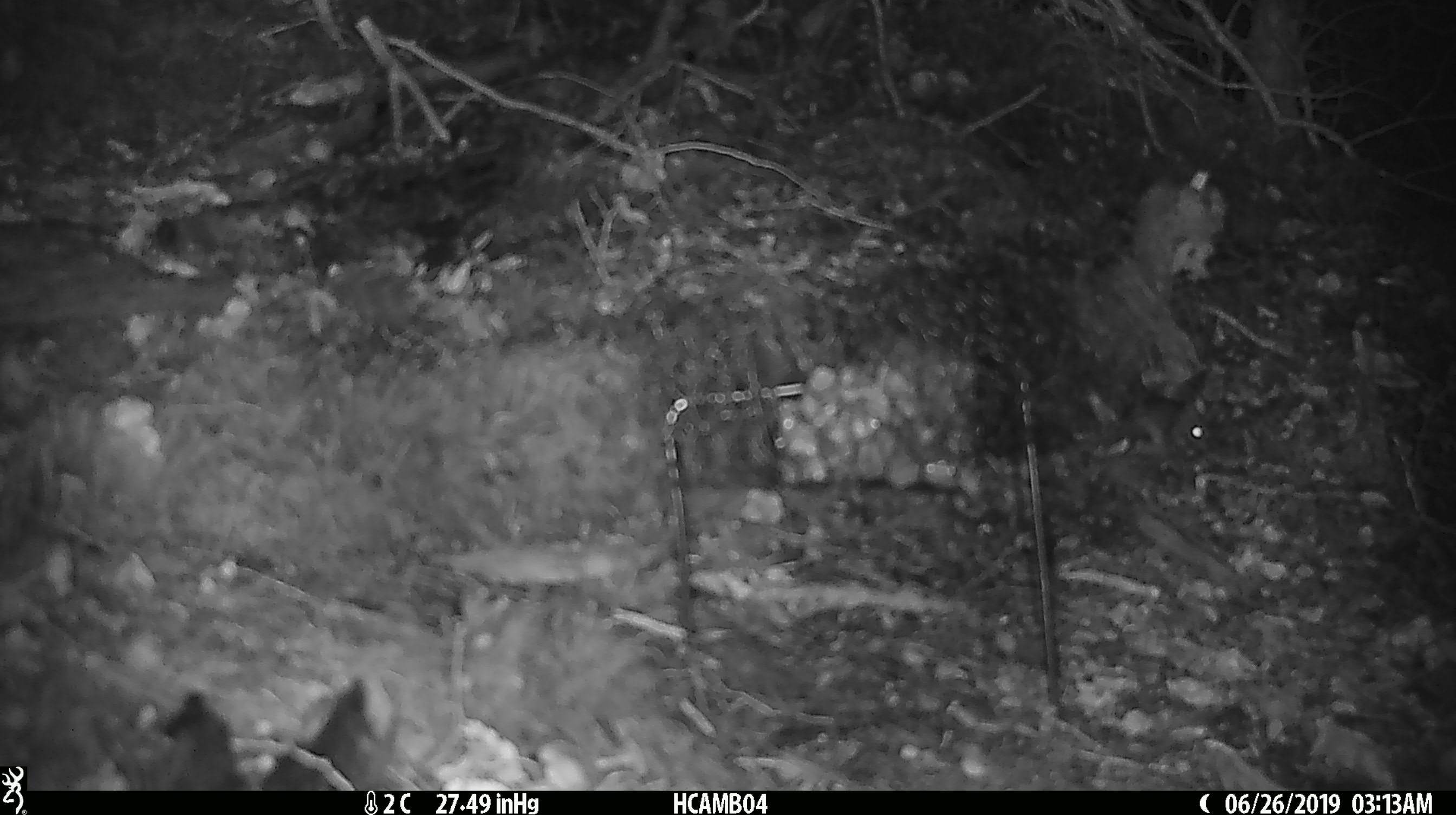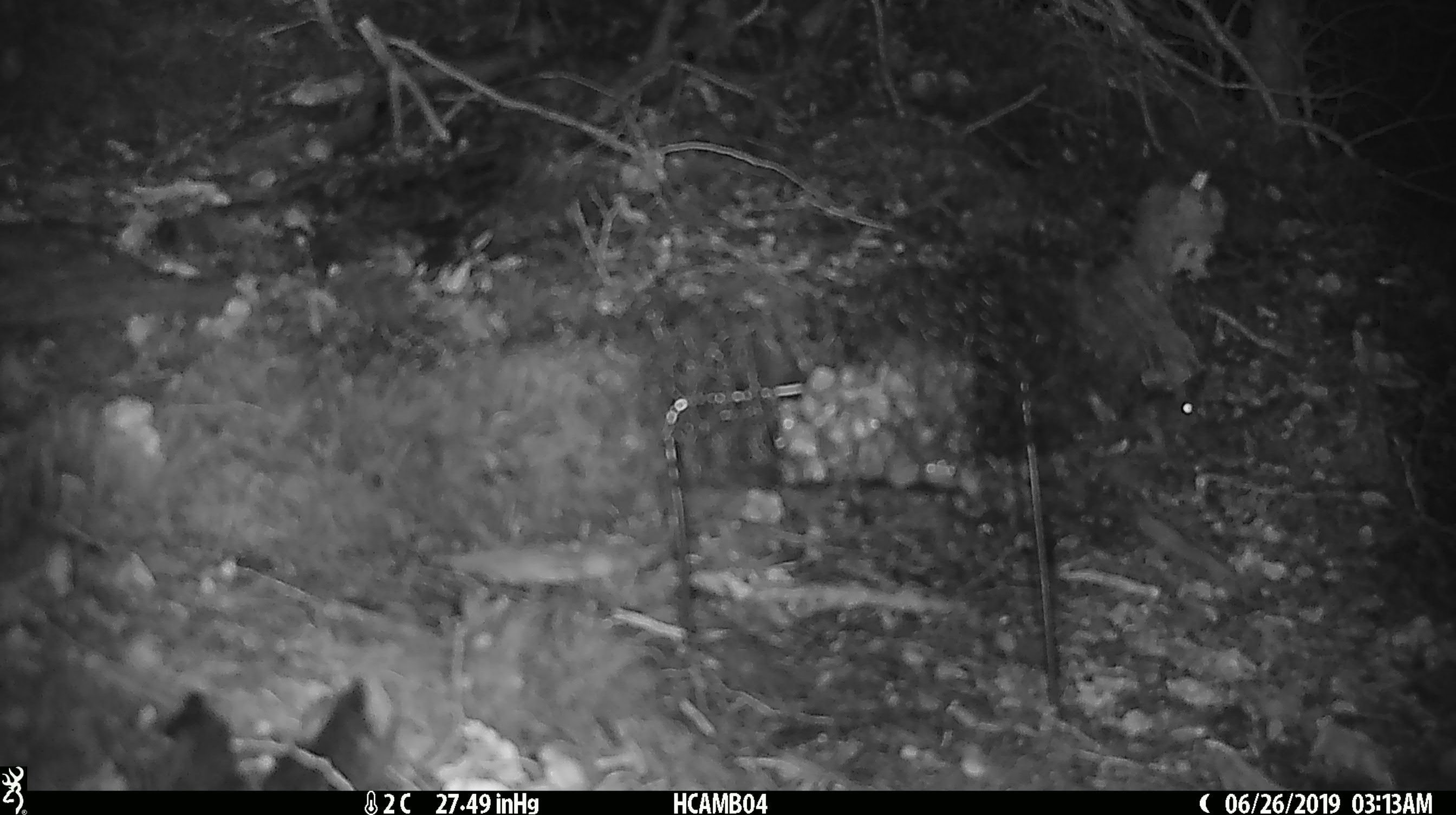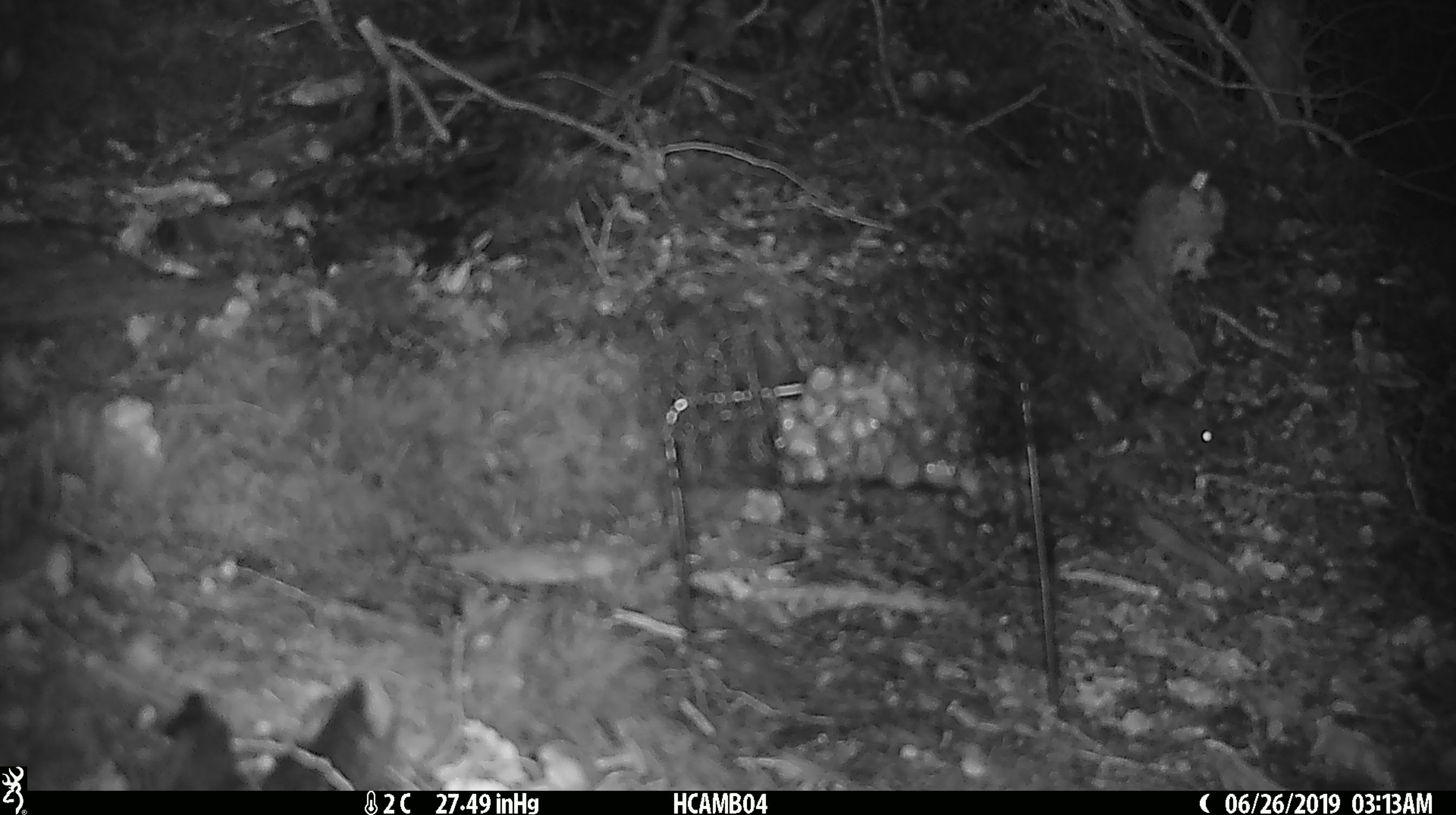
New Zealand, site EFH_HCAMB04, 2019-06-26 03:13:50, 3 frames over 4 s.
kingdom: Animalia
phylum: Chordata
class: Mammalia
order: Rodentia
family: Muridae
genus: Mus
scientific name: Mus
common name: mouse